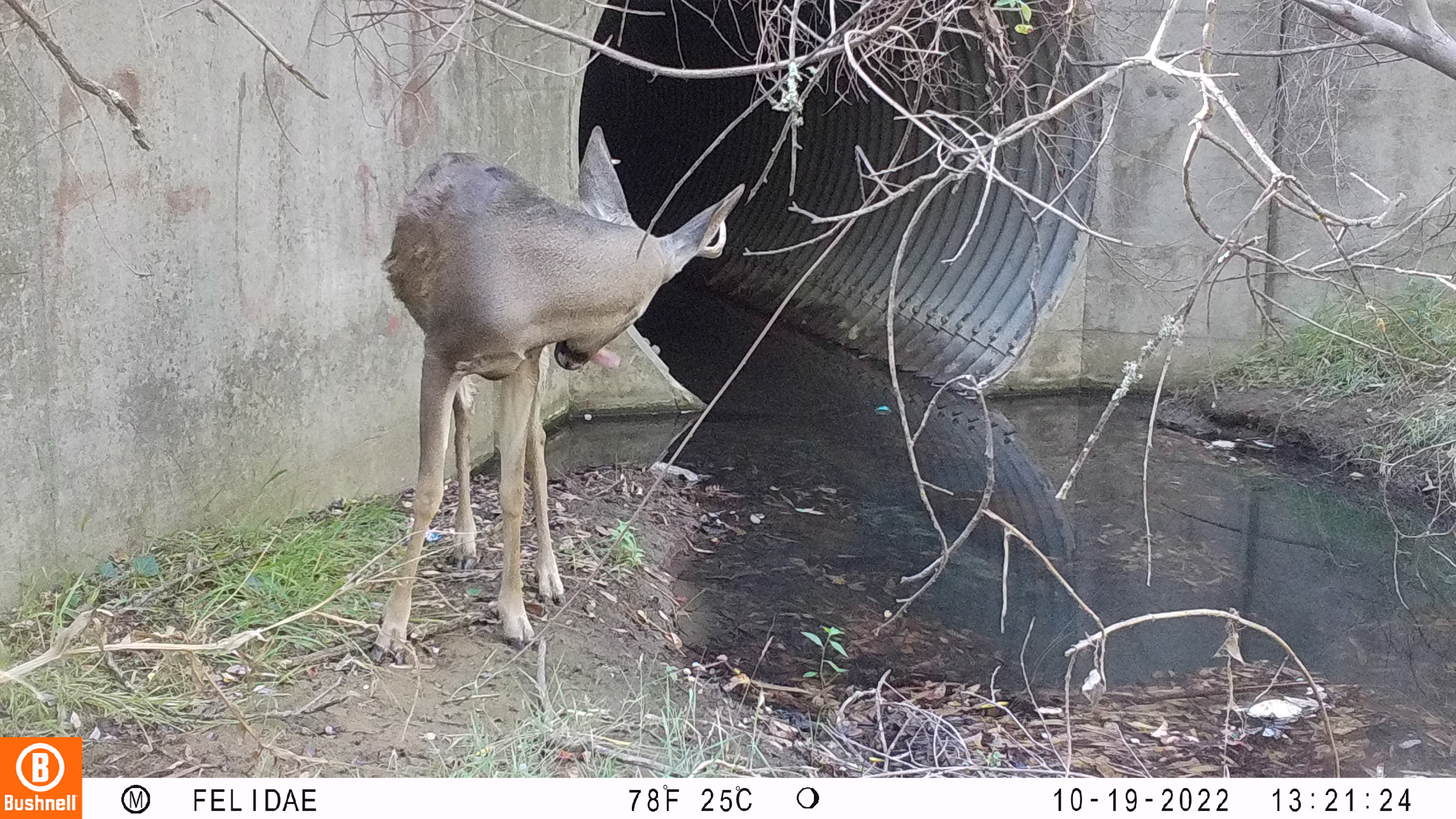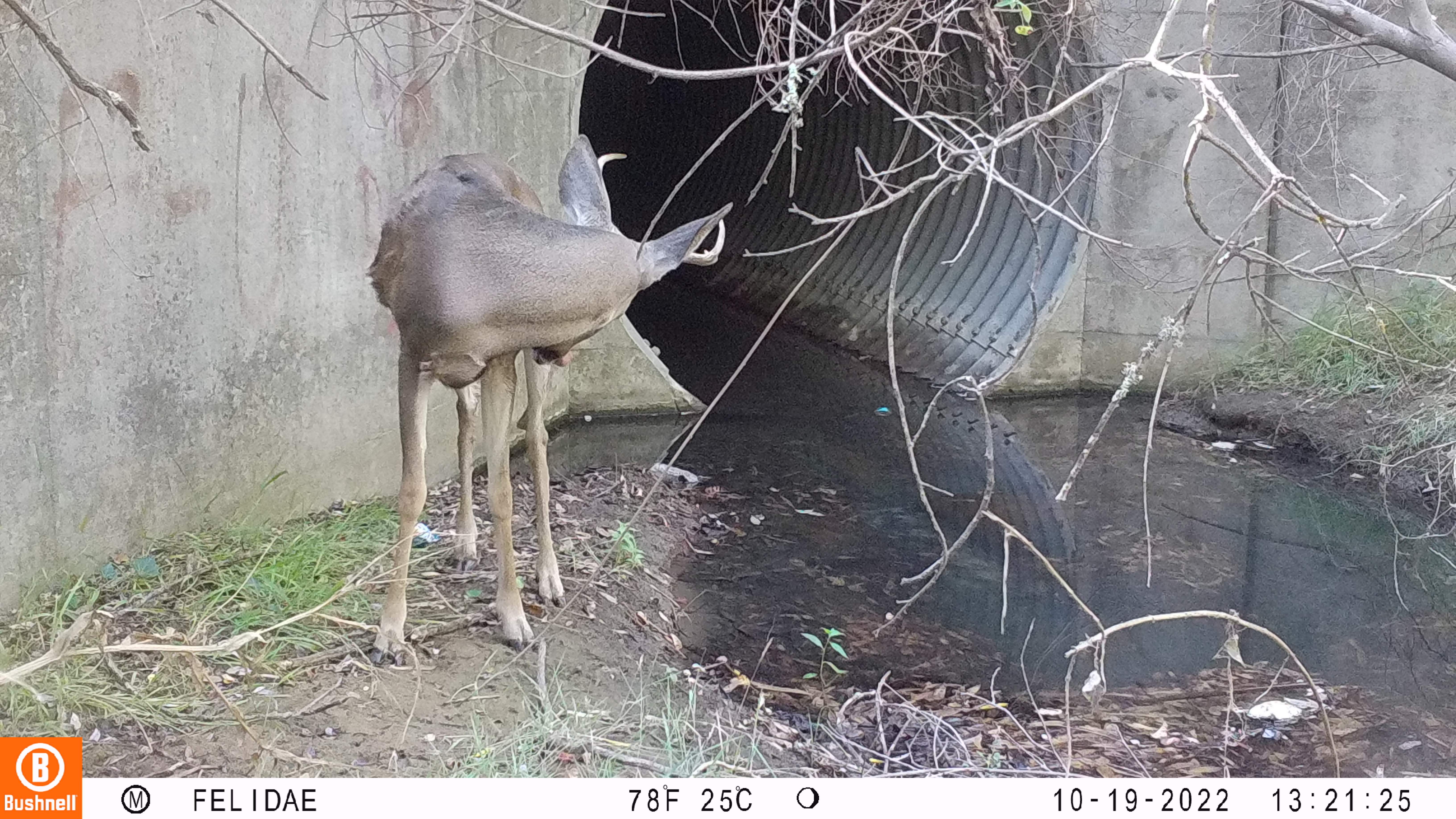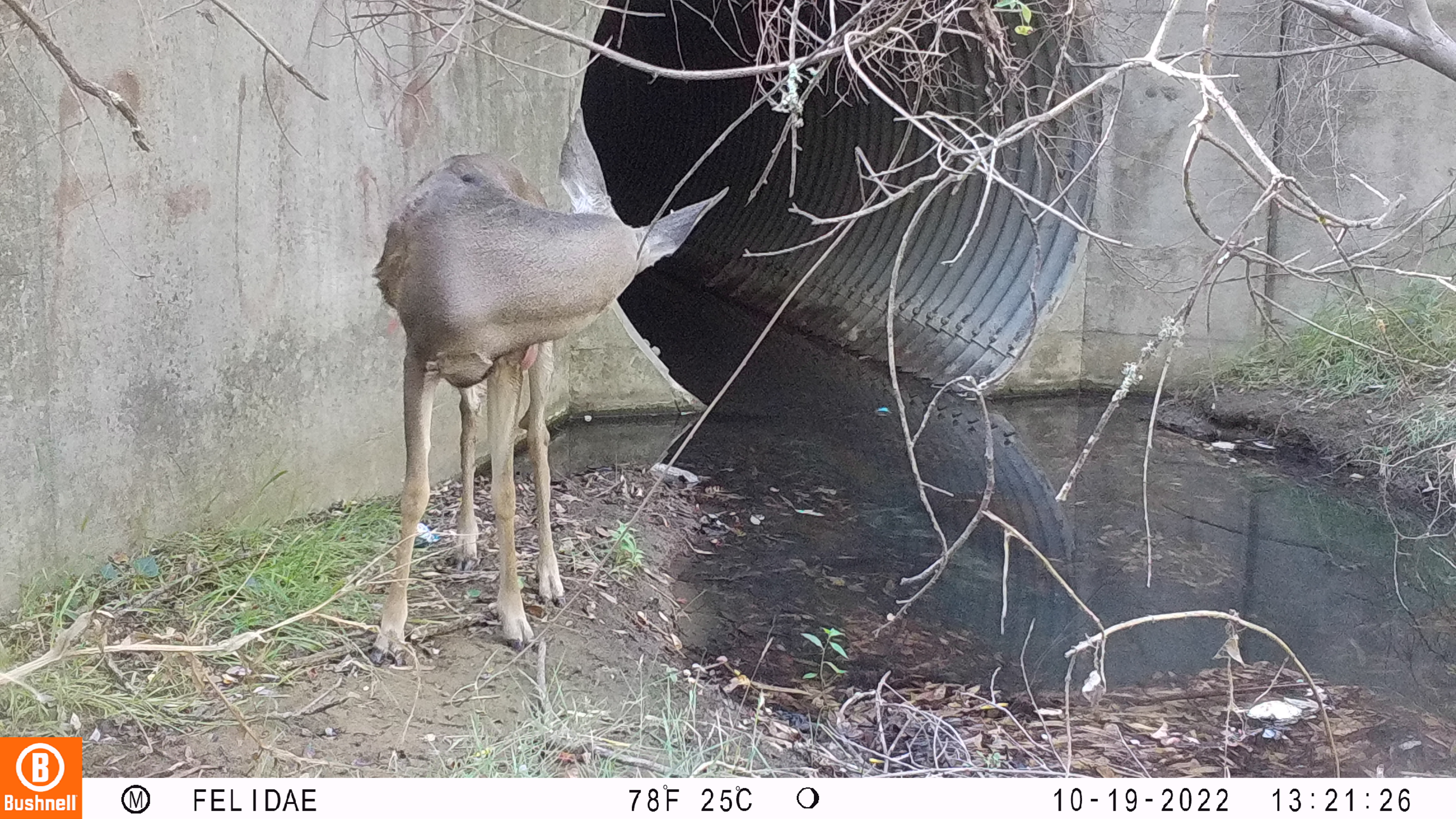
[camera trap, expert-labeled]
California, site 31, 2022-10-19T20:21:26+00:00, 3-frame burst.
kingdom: Animalia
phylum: Chordata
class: Mammalia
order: Artiodactyla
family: Cervidae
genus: Odocoileus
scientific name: Odocoileus hemionus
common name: mule deer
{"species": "mule deer (Odocoileus hemionus)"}